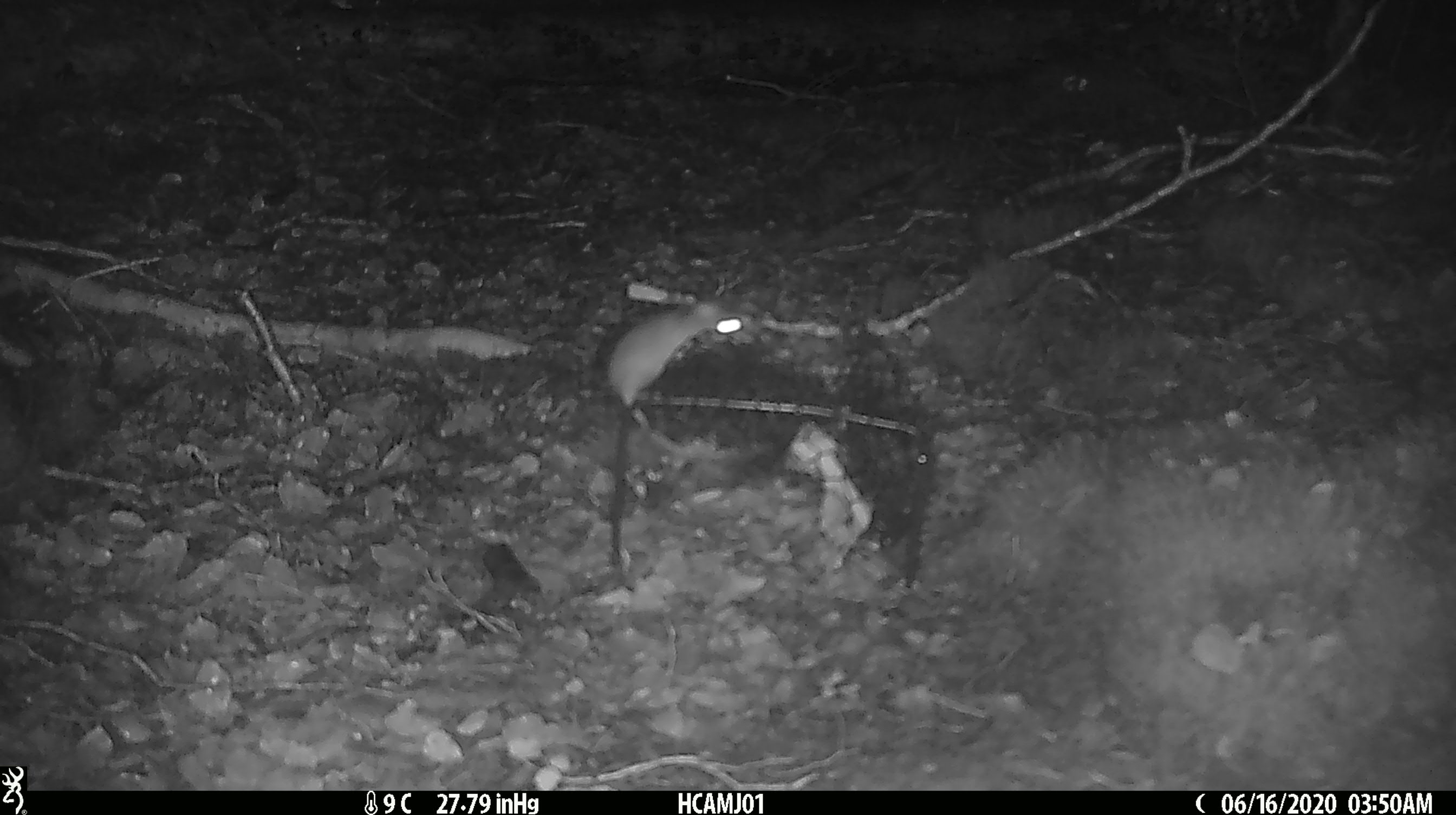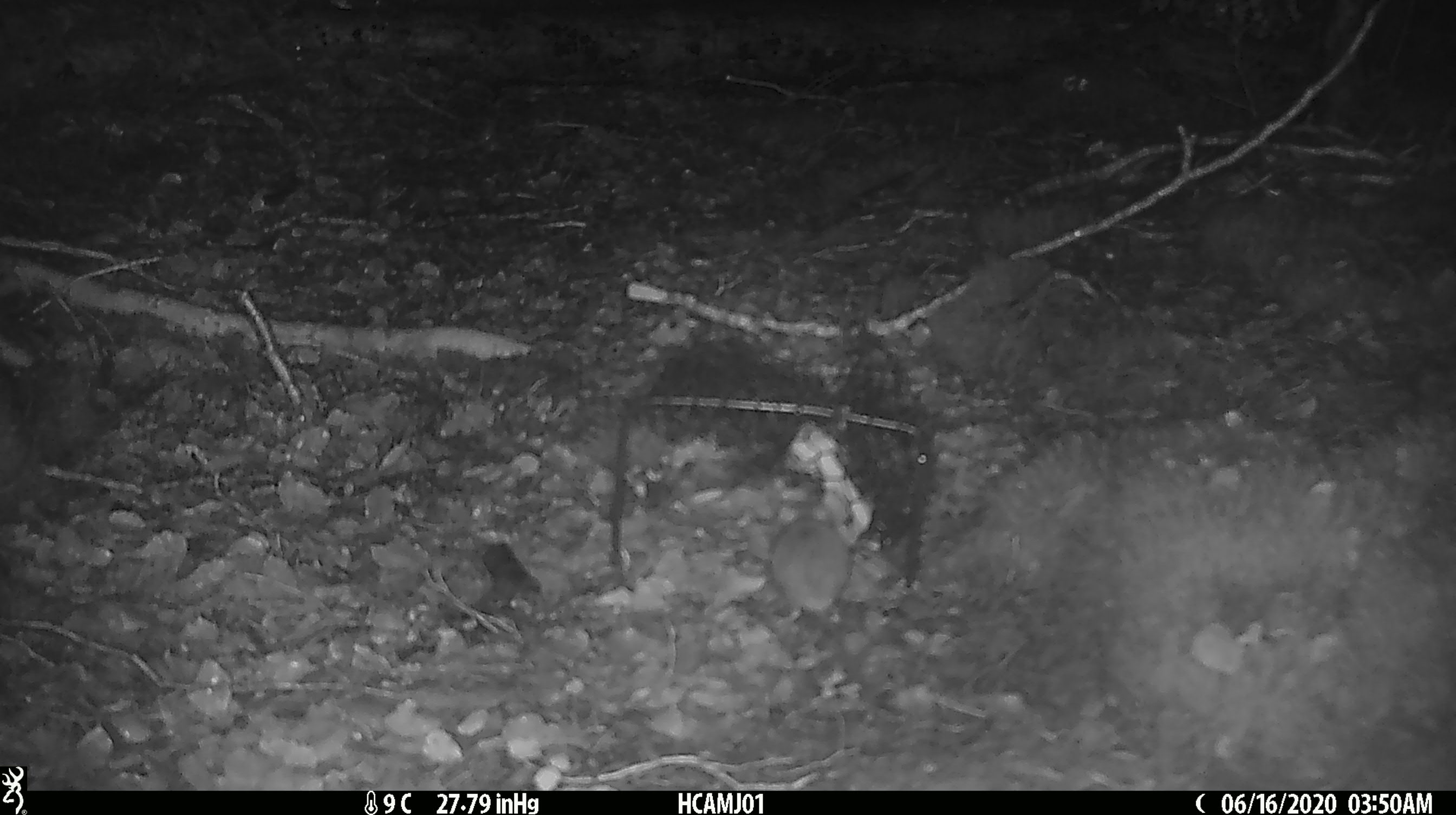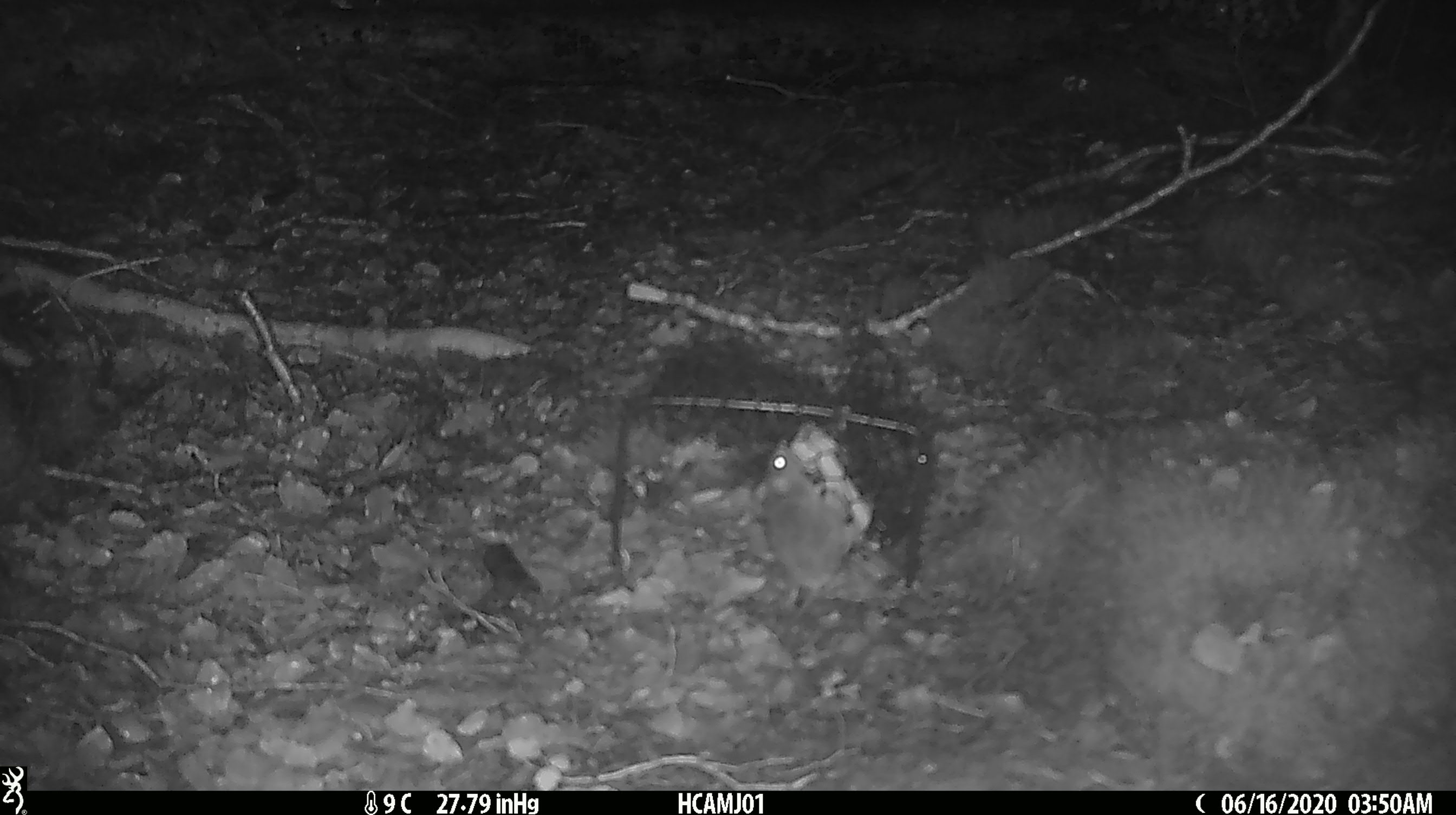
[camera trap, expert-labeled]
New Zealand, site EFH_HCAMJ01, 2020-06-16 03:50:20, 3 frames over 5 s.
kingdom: Animalia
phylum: Chordata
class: Mammalia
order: Rodentia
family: Muridae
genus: Mus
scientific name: Mus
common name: mouse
Mouse (Mus).